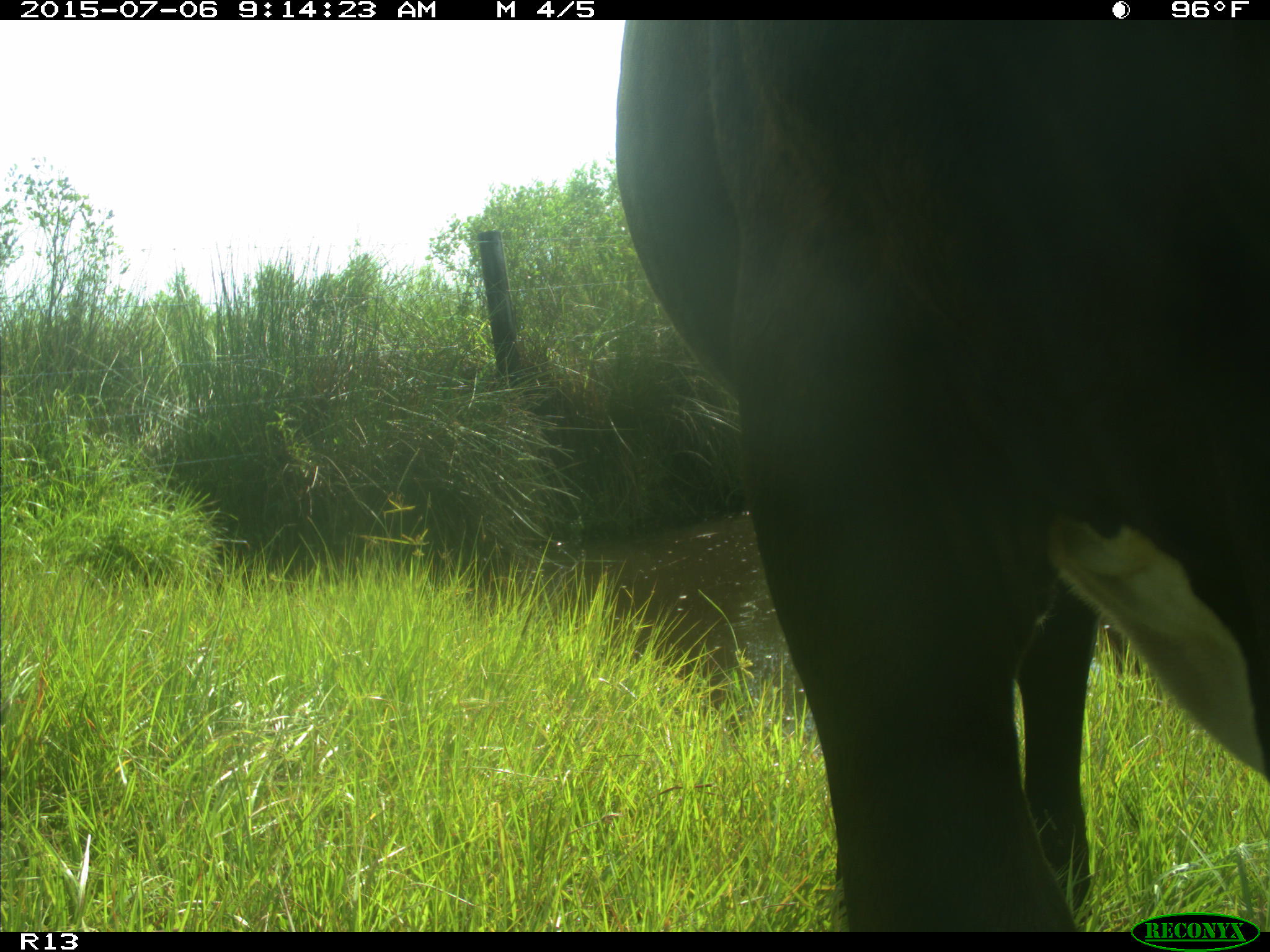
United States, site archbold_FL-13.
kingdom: Animalia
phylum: Chordata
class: Mammalia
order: Artiodactyla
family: Bovidae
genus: Bos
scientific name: Bos taurus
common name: domestic cow